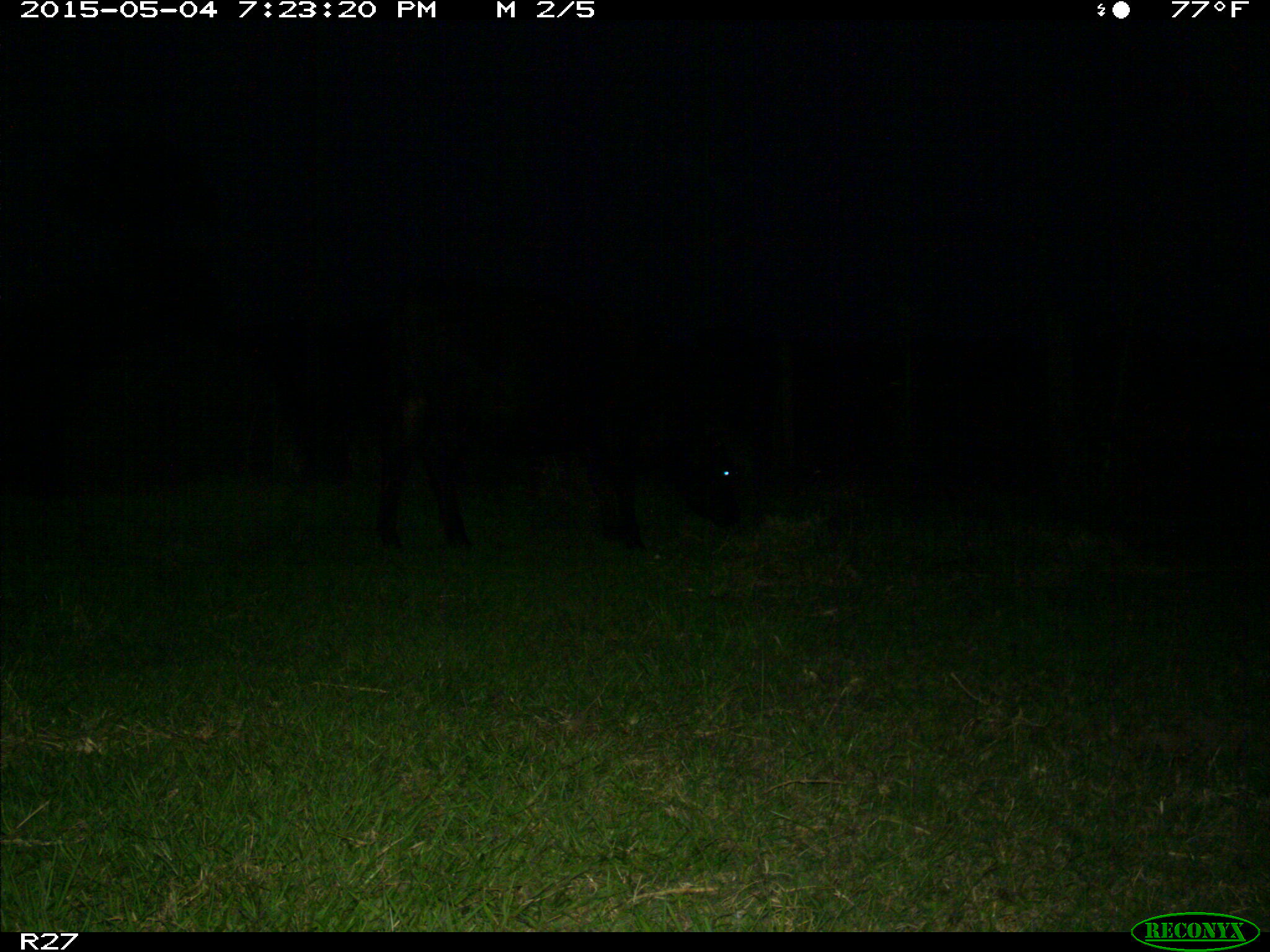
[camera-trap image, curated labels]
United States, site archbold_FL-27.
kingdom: Animalia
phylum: Chordata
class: Mammalia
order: Artiodactyla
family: Bovidae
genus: Bos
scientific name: Bos taurus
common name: domestic cow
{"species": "Bos taurus (domestic cow)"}